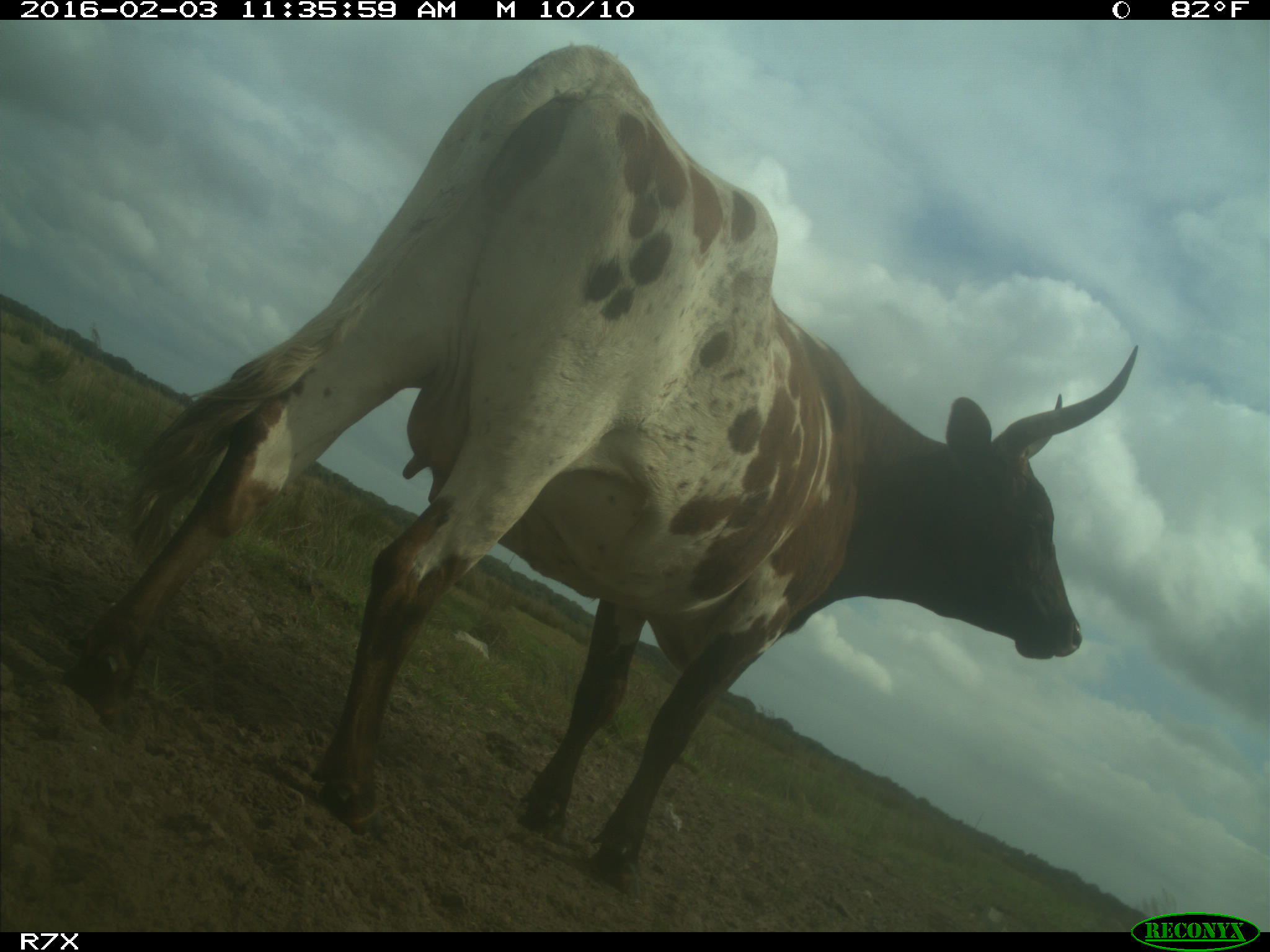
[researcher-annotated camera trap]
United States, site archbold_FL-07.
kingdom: Animalia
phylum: Chordata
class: Mammalia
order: Artiodactyla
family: Bovidae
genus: Bos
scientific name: Bos taurus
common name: domestic cow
Bos taurus (domestic cow).